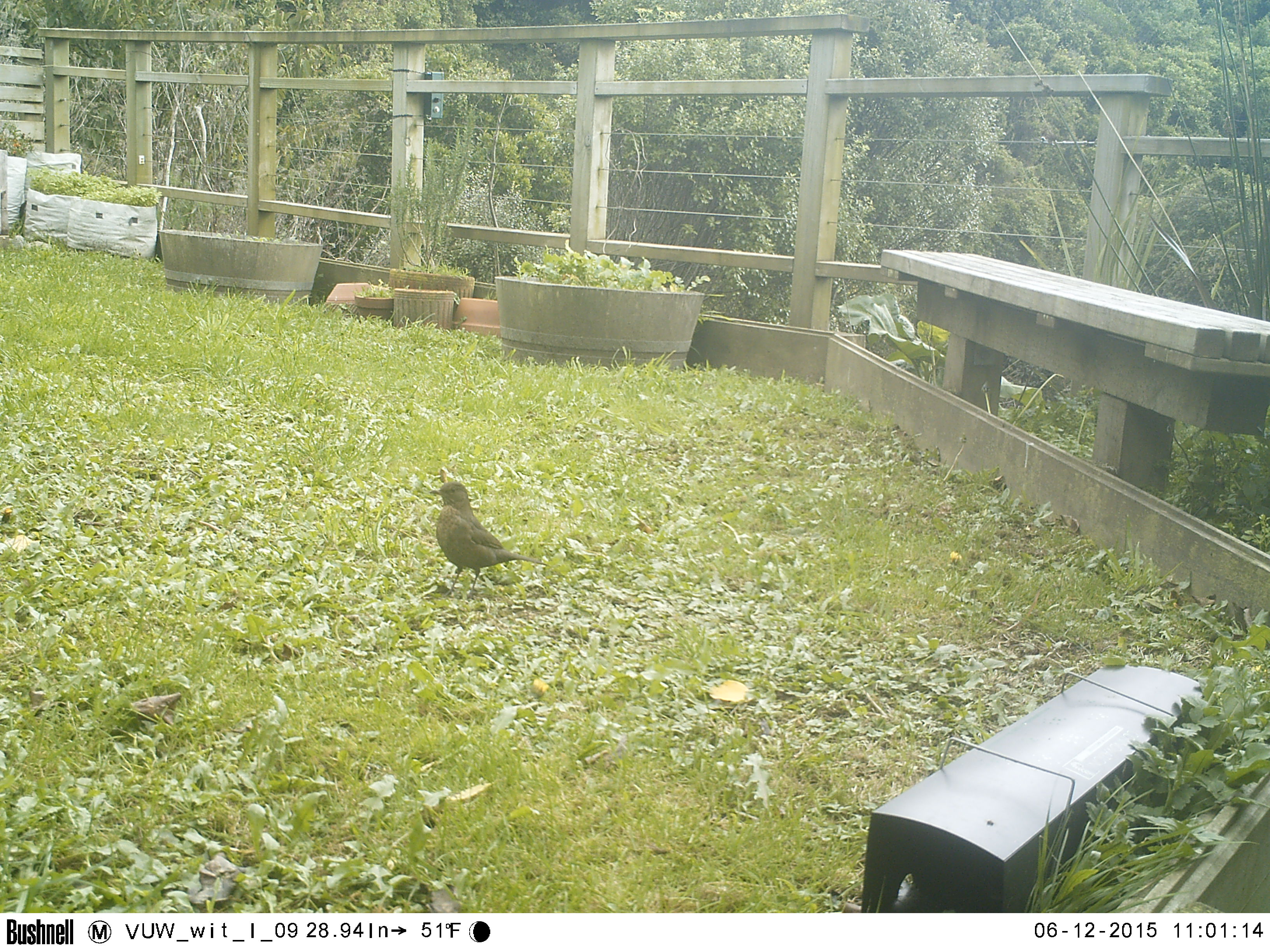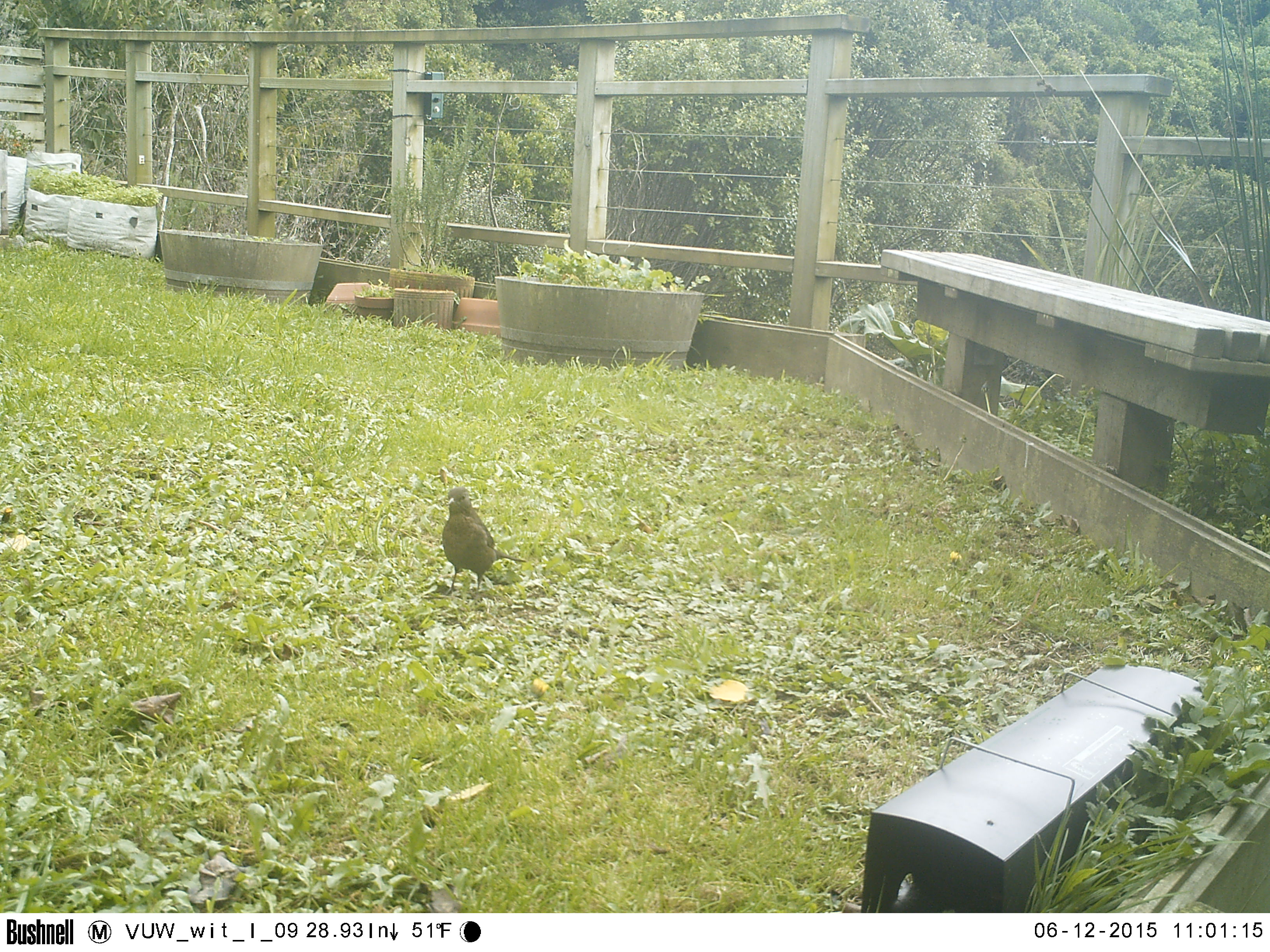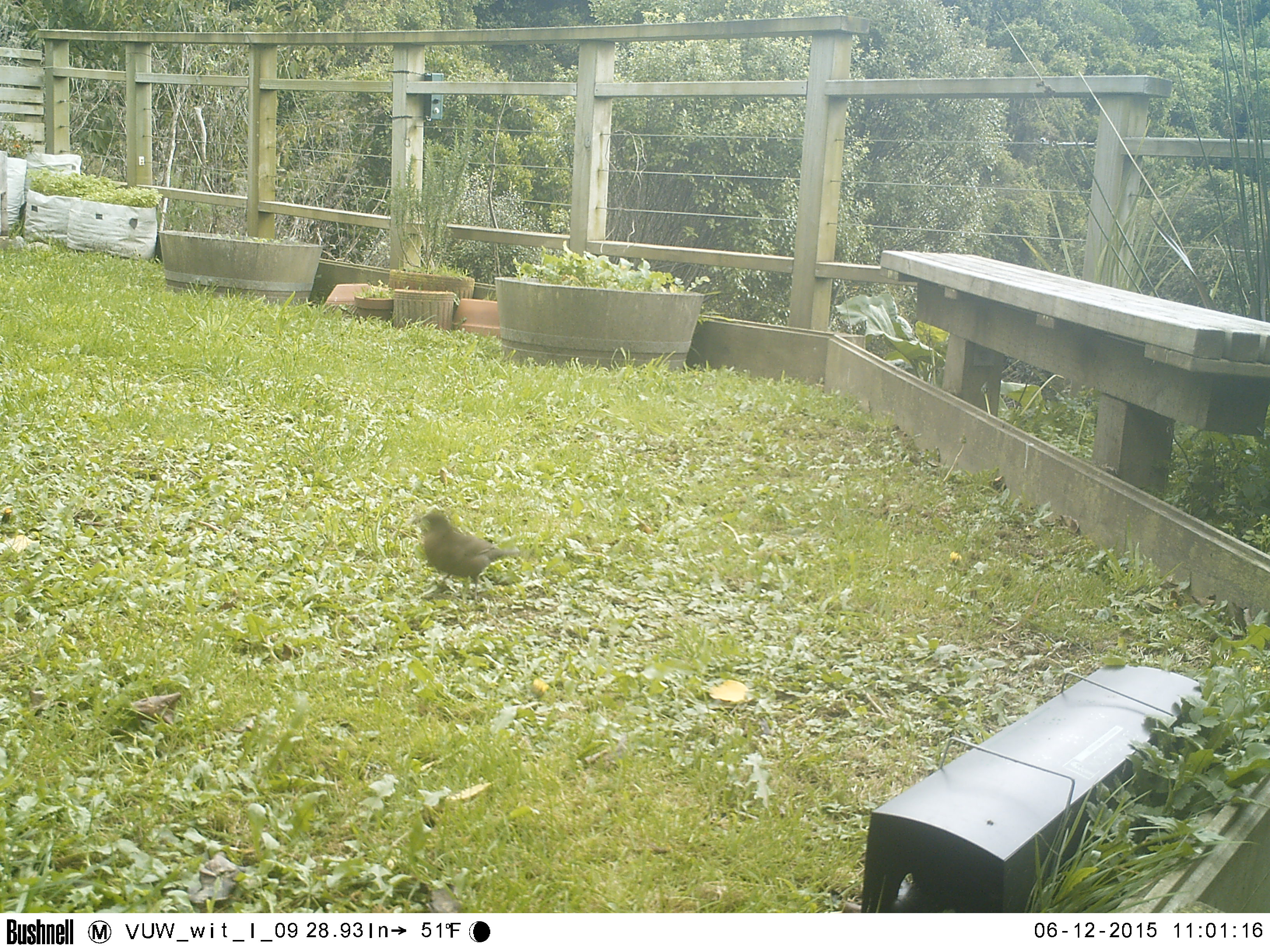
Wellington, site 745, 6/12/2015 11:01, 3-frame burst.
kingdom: Animalia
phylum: Chordata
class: Aves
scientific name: Aves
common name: bird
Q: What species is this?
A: Bird (Aves).